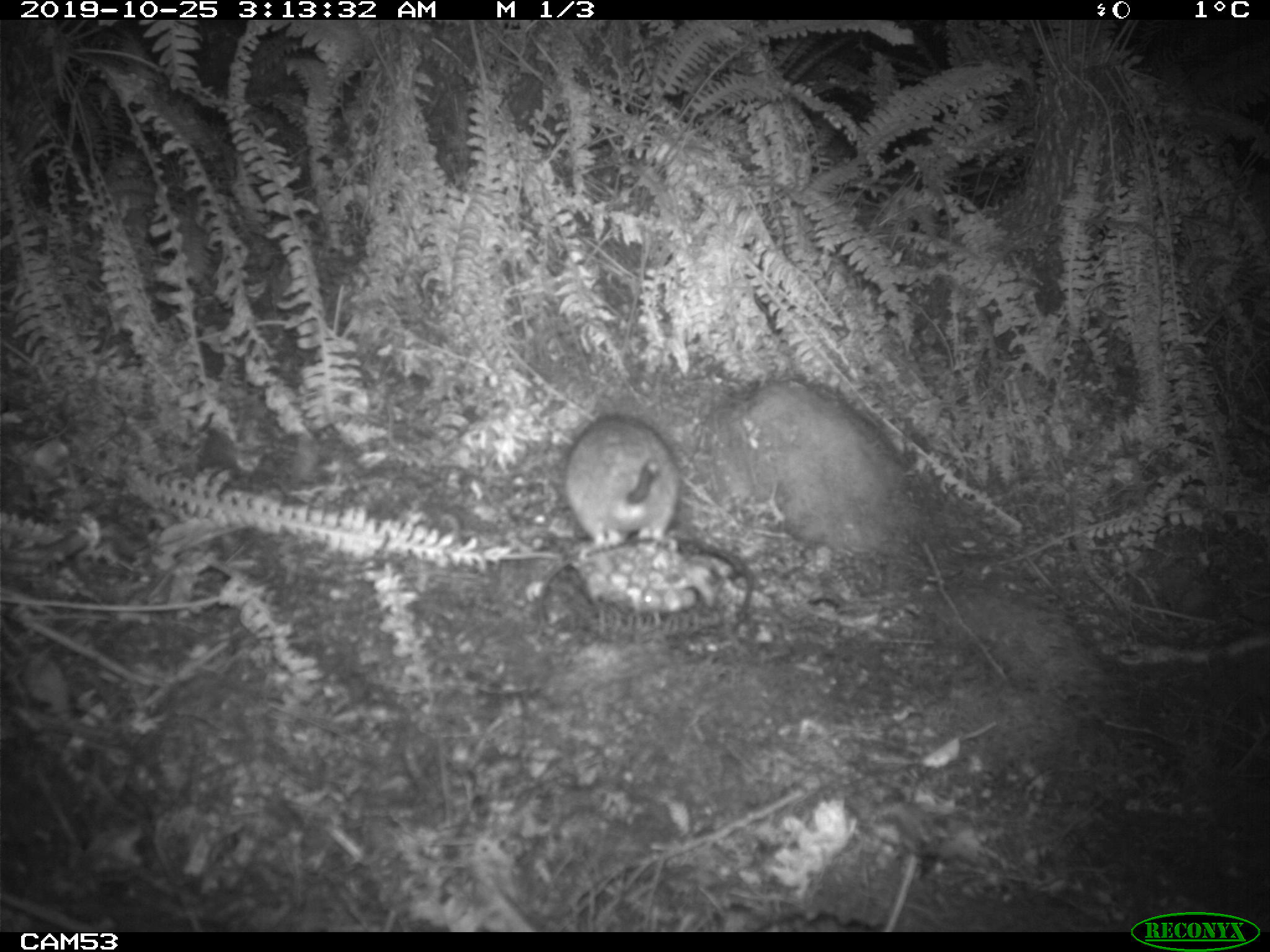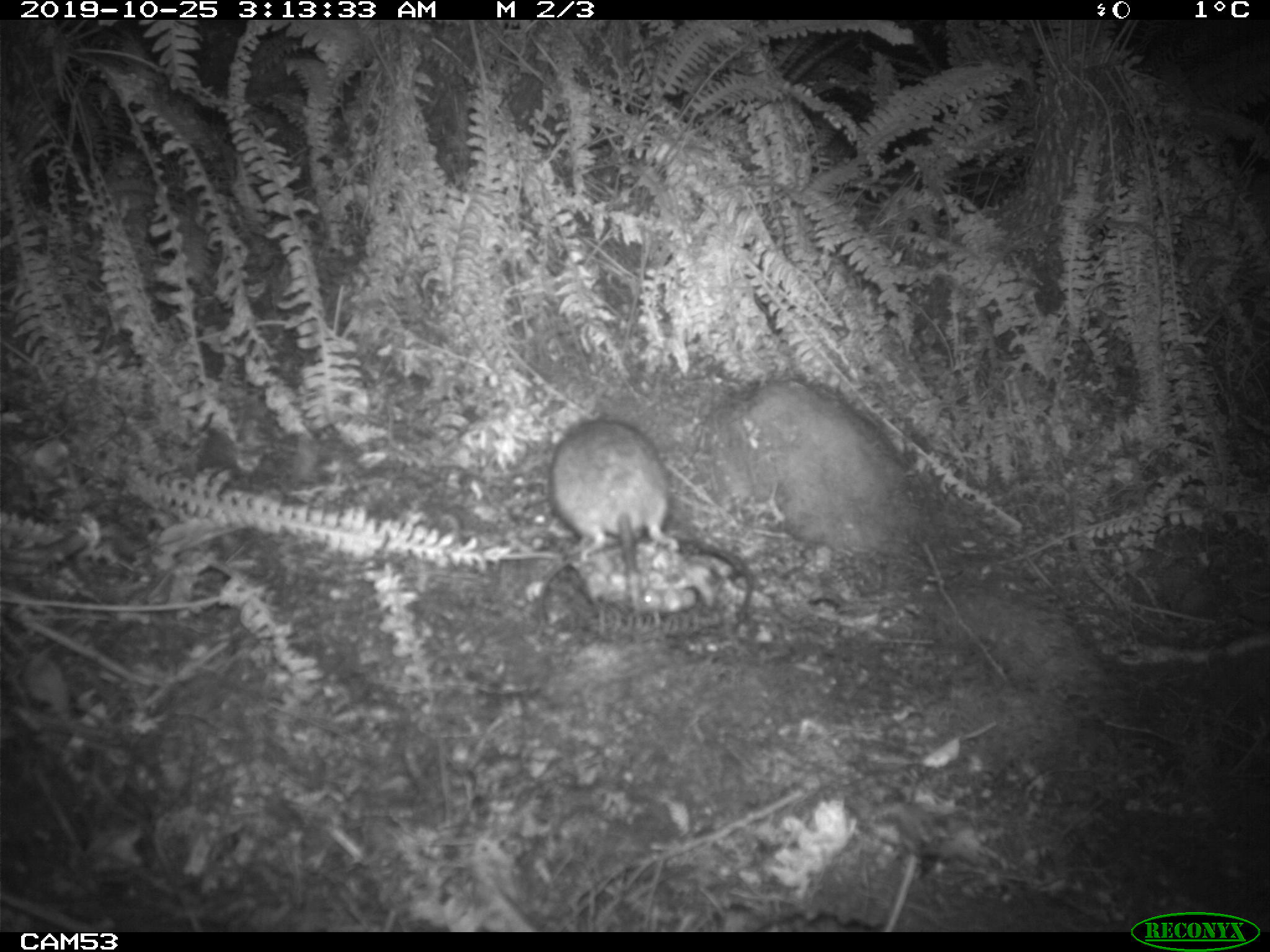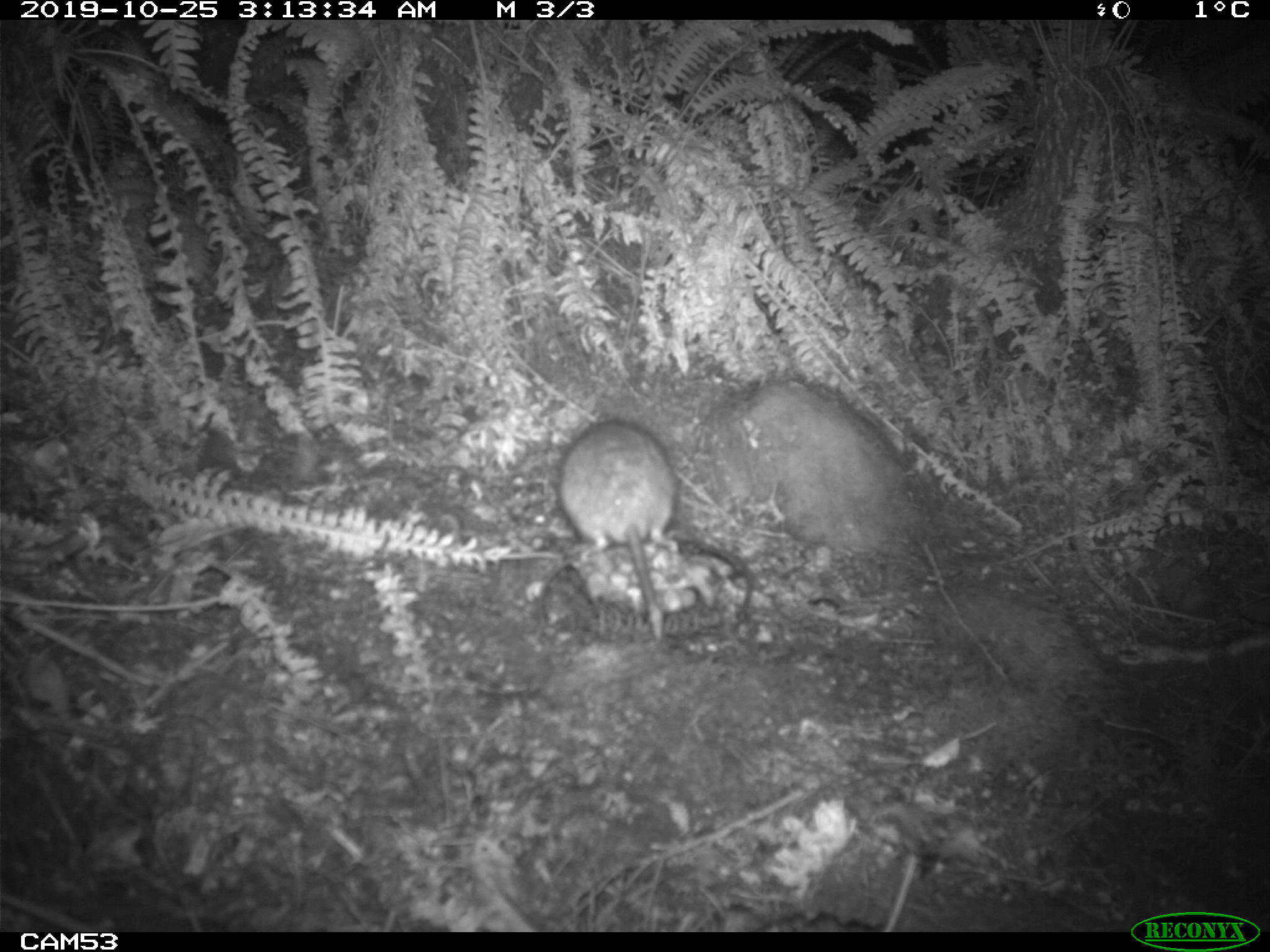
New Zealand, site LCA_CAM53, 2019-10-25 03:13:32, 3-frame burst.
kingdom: Animalia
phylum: Chordata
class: Mammalia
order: Rodentia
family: Muridae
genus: Rattus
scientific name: Rattus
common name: rat